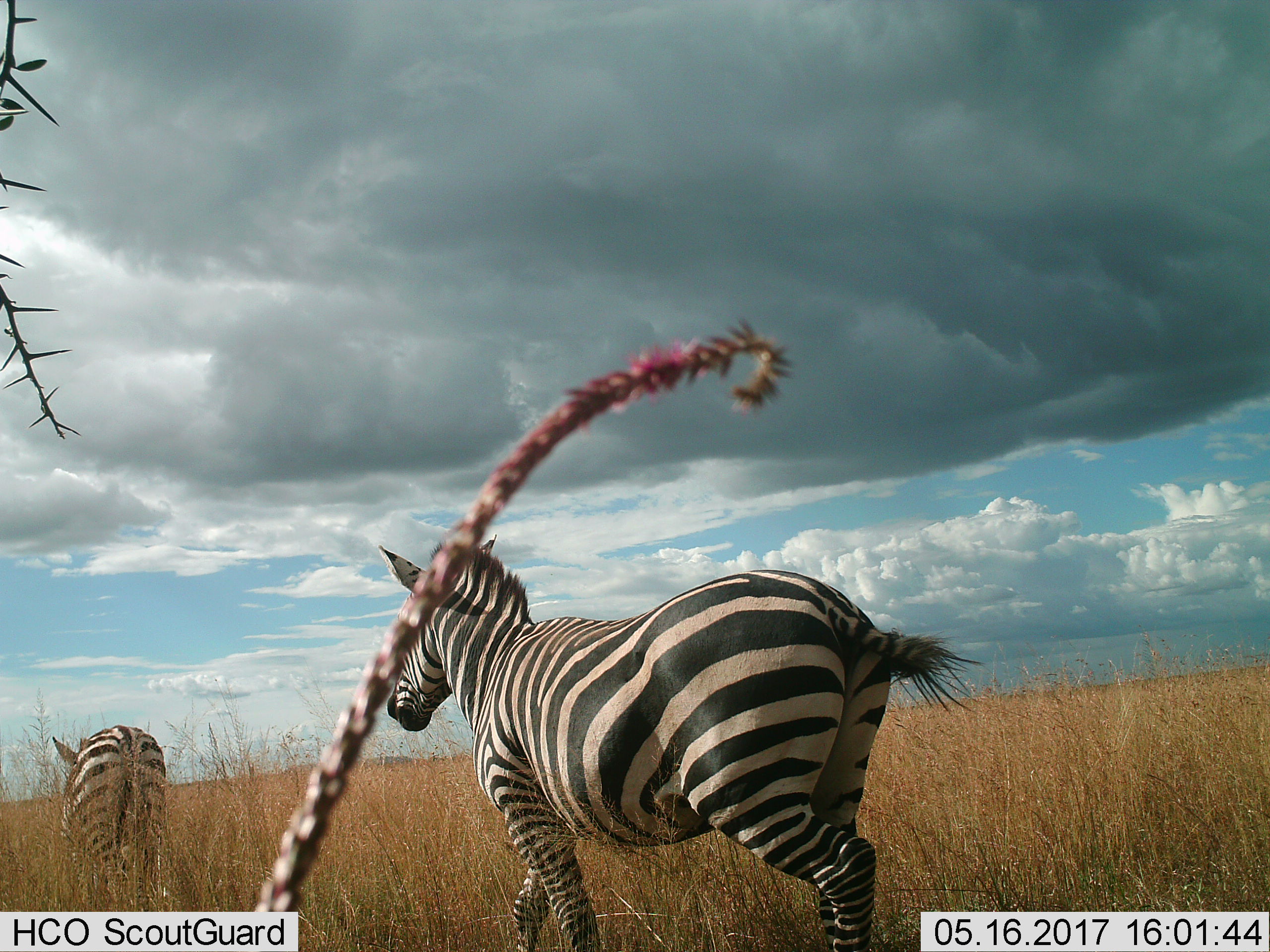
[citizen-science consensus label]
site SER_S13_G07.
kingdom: Animalia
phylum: Chordata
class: Mammalia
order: Perissodactyla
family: Equidae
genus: Equus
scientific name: Equus quagga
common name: plains zebra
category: zebraplains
Zebraplains (plains zebra) (Equus quagga), count 2. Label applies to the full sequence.